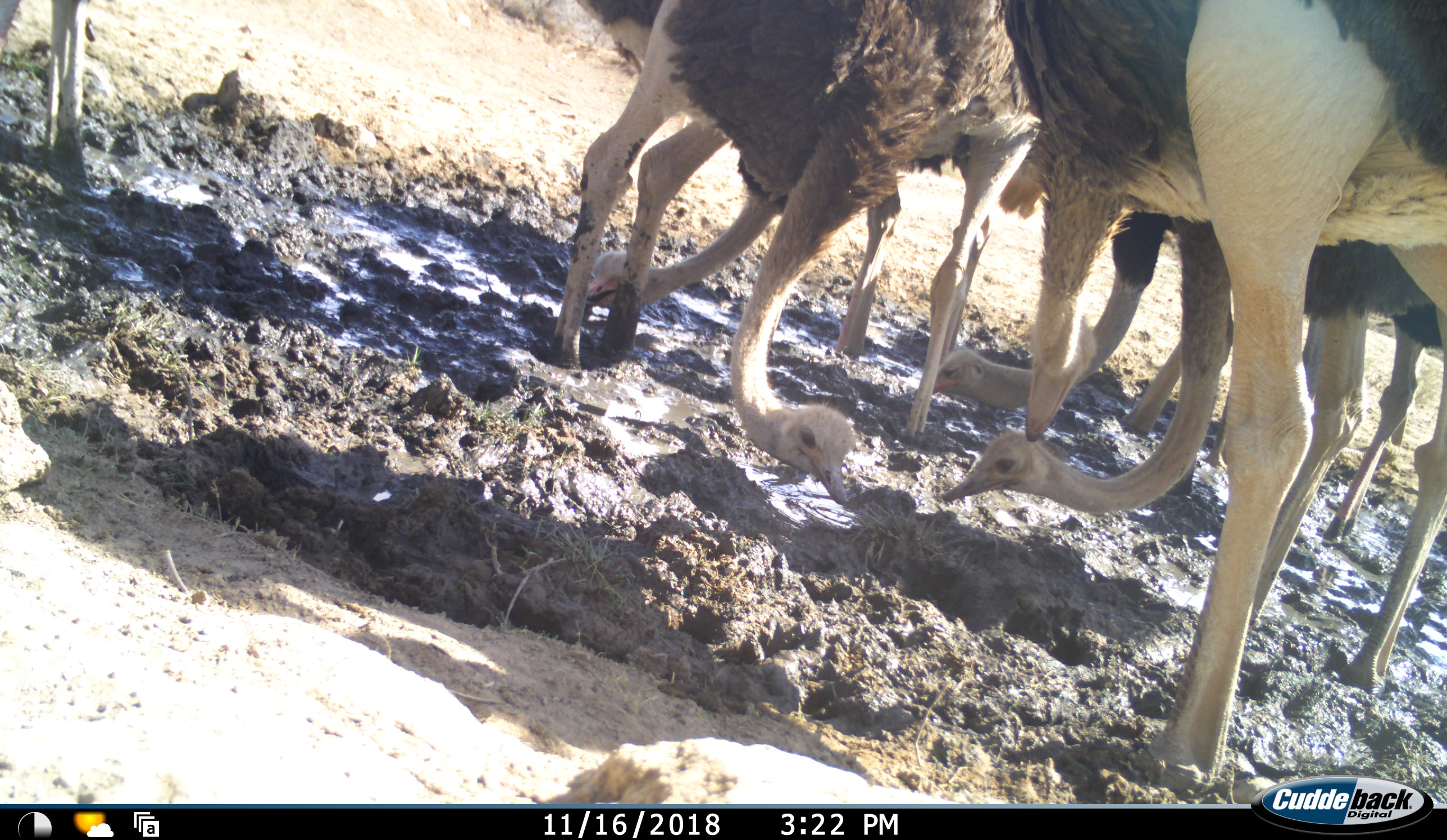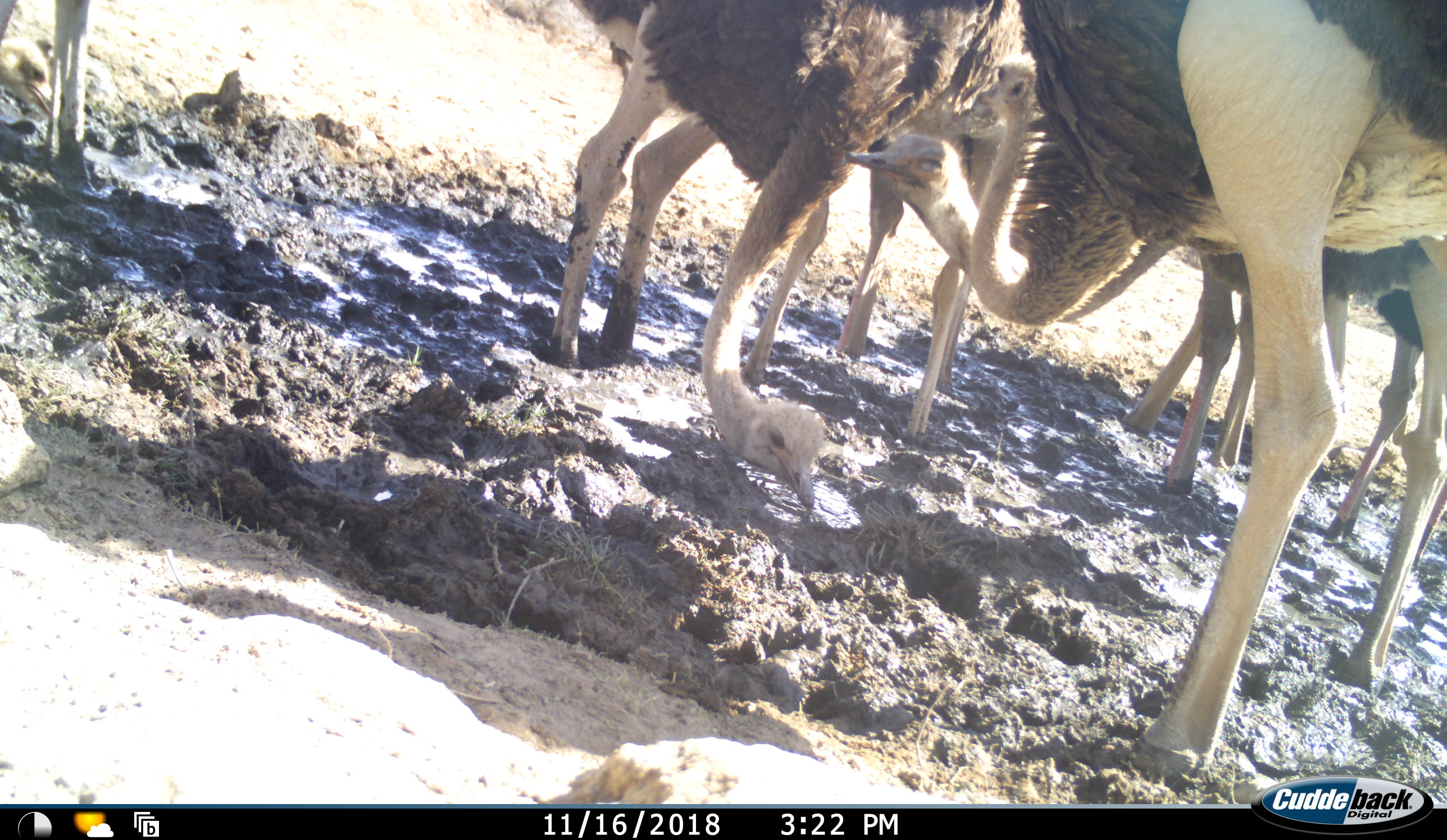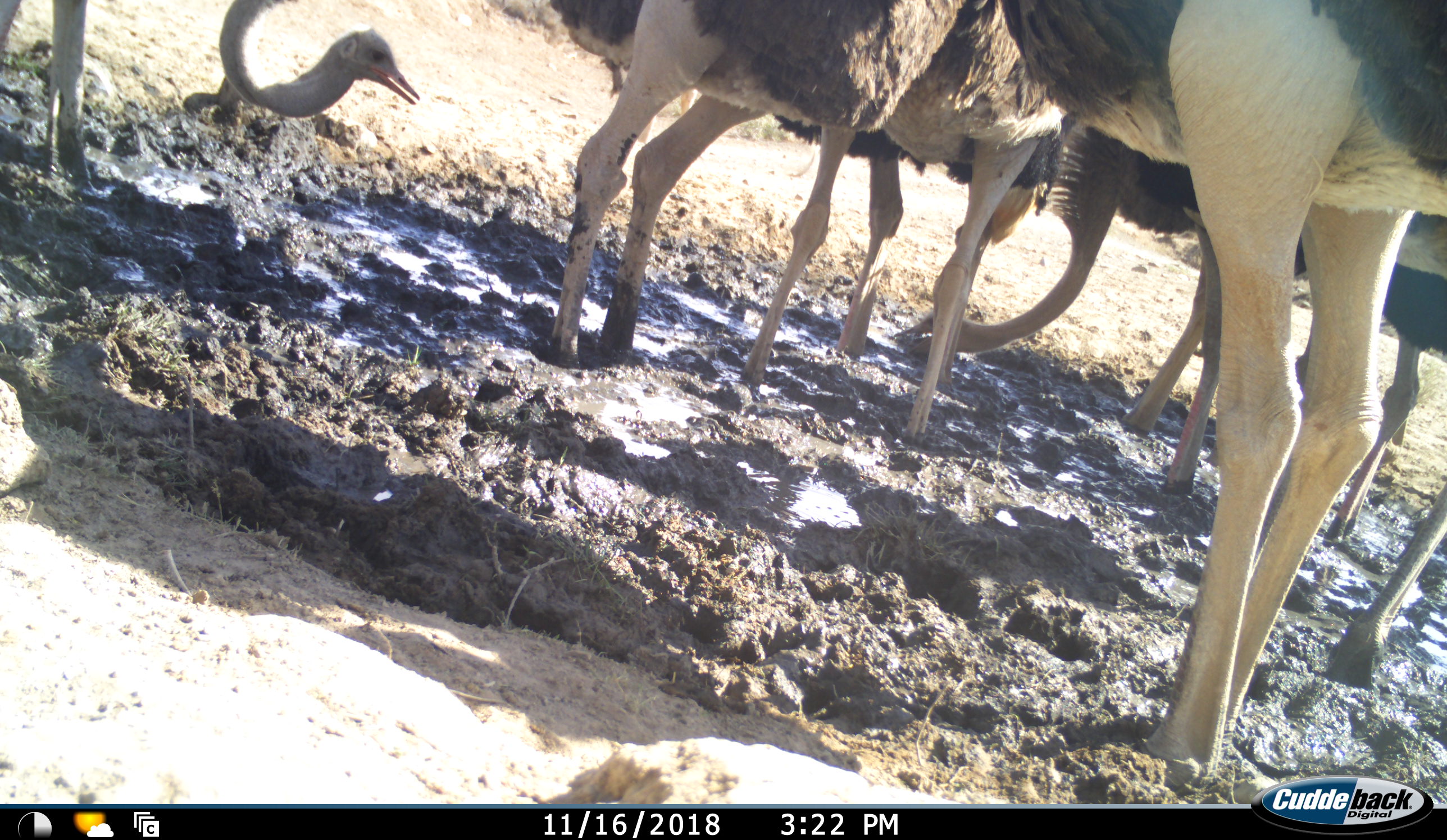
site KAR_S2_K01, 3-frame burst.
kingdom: Animalia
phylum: Chordata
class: Aves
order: Struthioniformes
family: Struthionidae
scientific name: Struthionidae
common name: ostrich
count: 7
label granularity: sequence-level